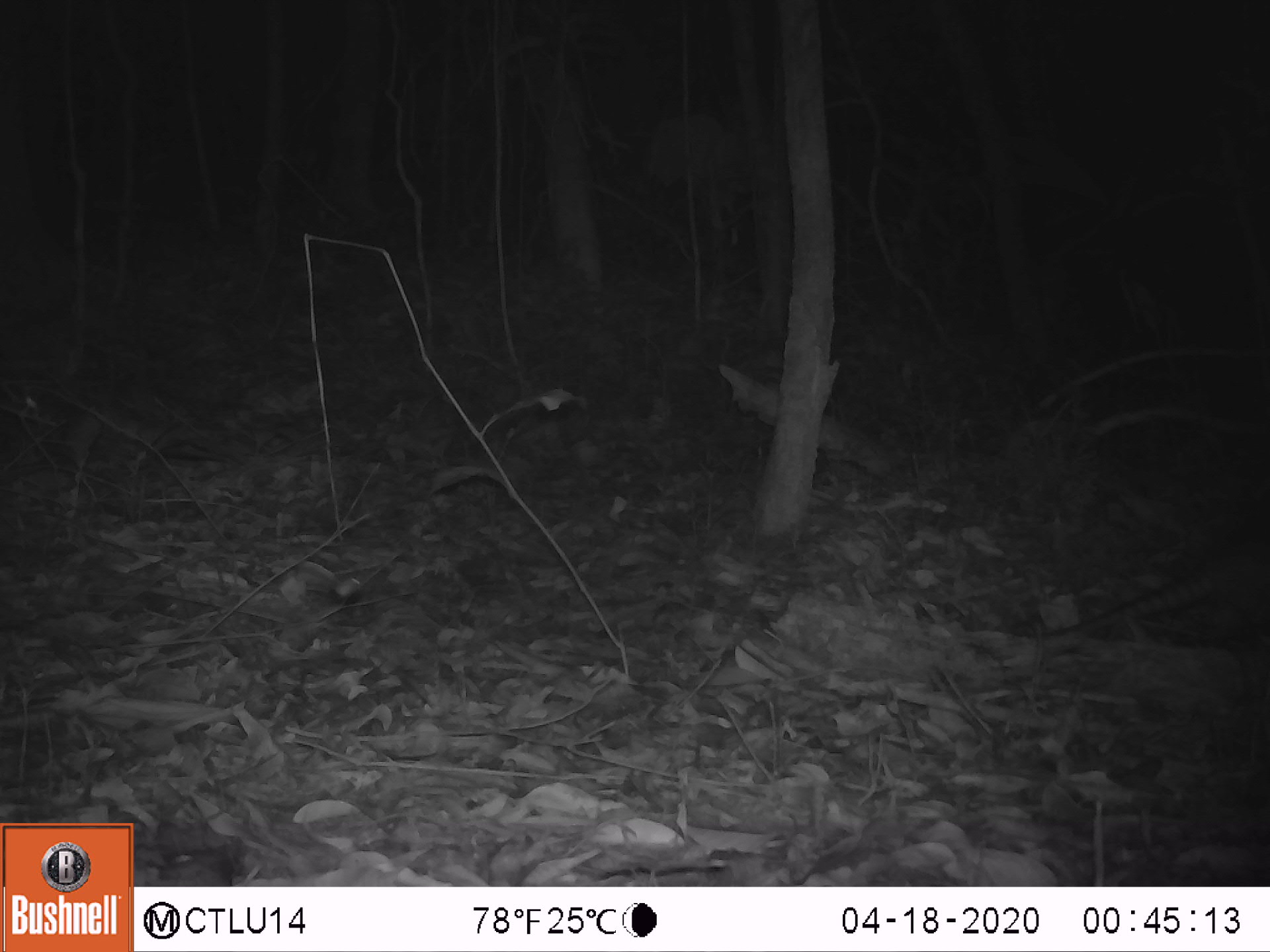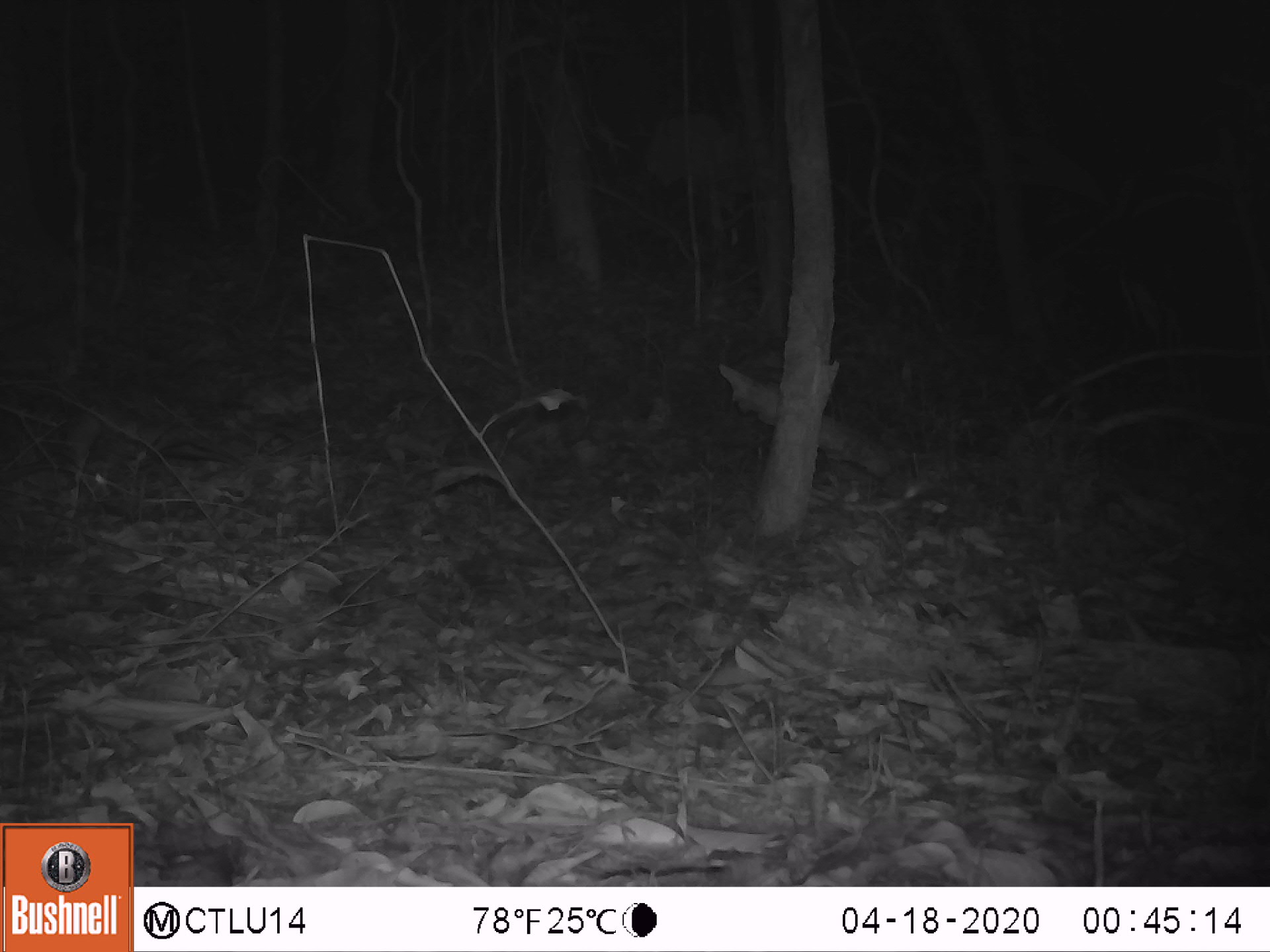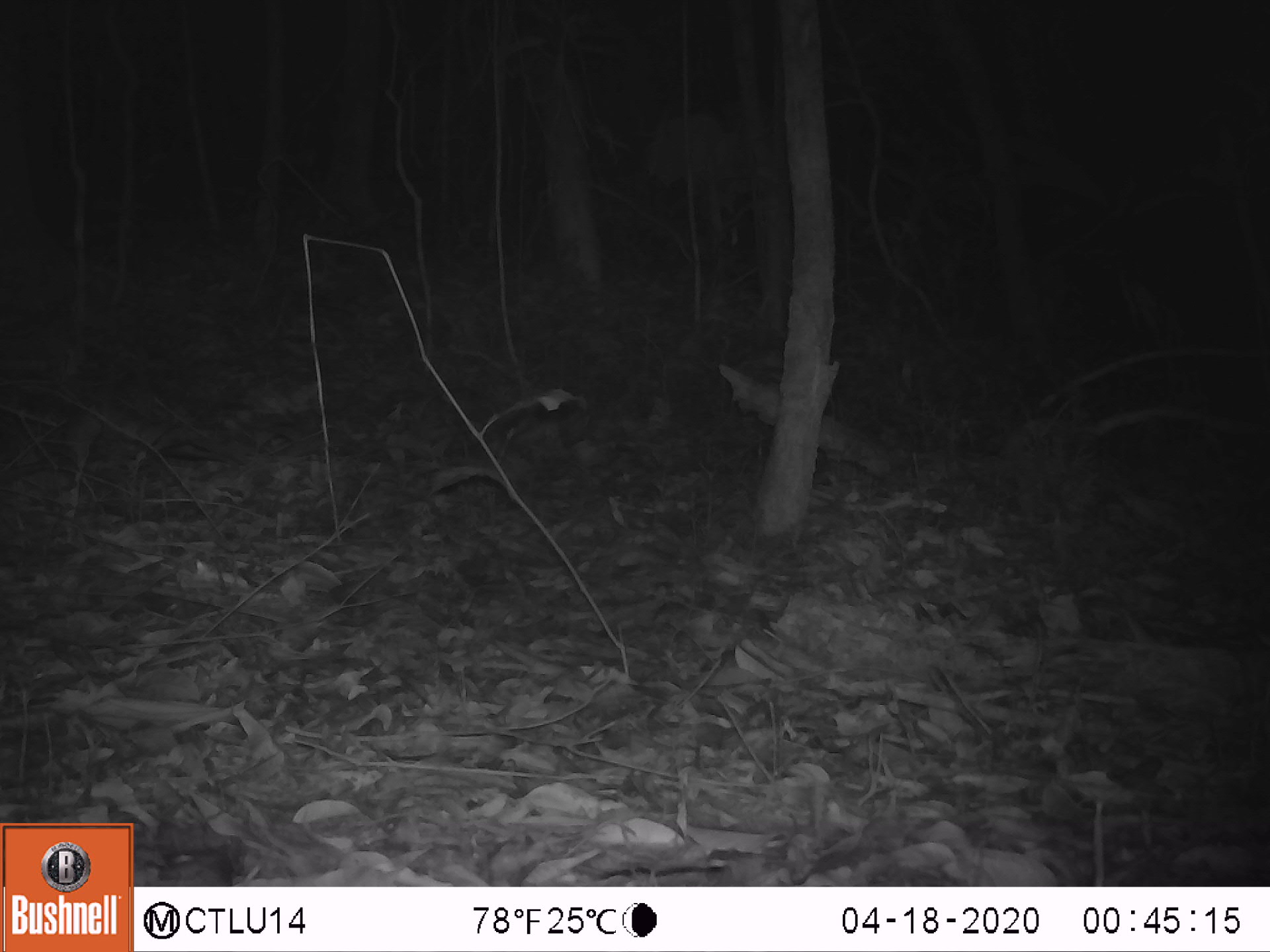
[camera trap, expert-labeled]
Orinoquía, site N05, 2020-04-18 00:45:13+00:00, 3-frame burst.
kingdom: Animalia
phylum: Chordata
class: Mammalia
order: Cingulata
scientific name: Cingulata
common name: armadillo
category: unknown armadillo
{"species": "unknown armadillo (armadillo) (Cingulata)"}